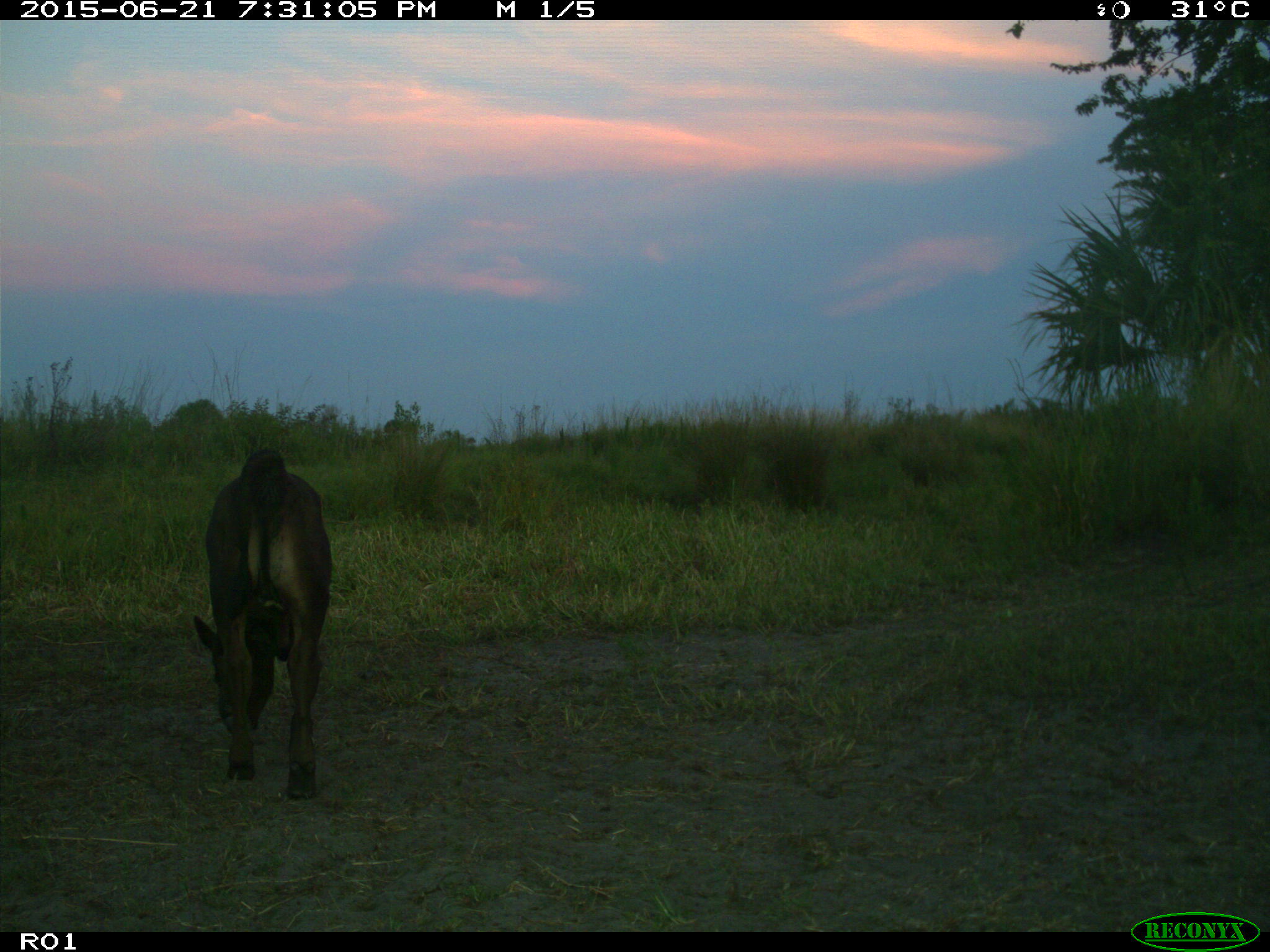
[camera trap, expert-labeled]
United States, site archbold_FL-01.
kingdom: Animalia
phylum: Chordata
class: Mammalia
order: Artiodactyla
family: Bovidae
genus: Bos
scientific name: Bos taurus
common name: domestic cow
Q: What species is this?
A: Bos taurus (domestic cow).